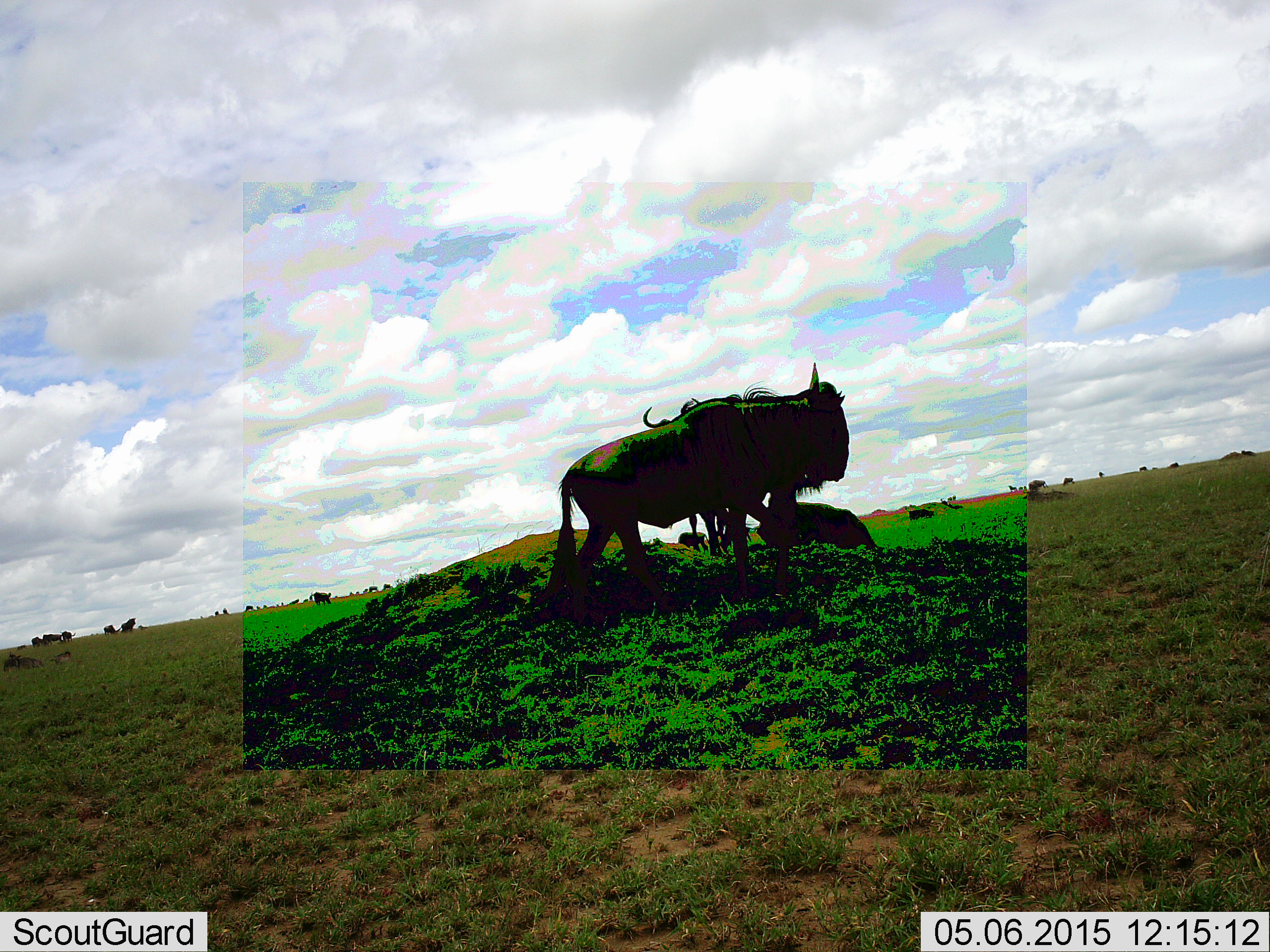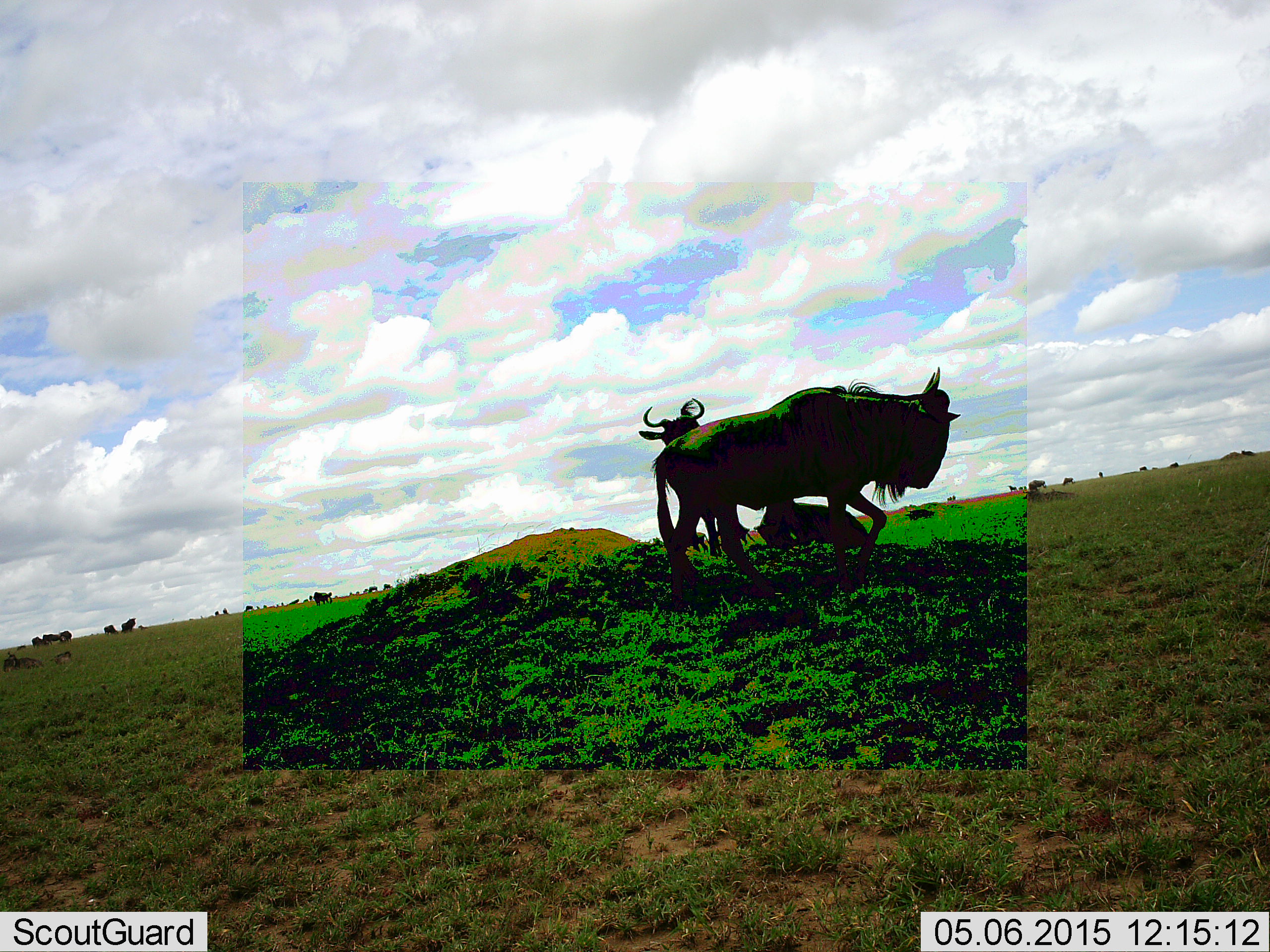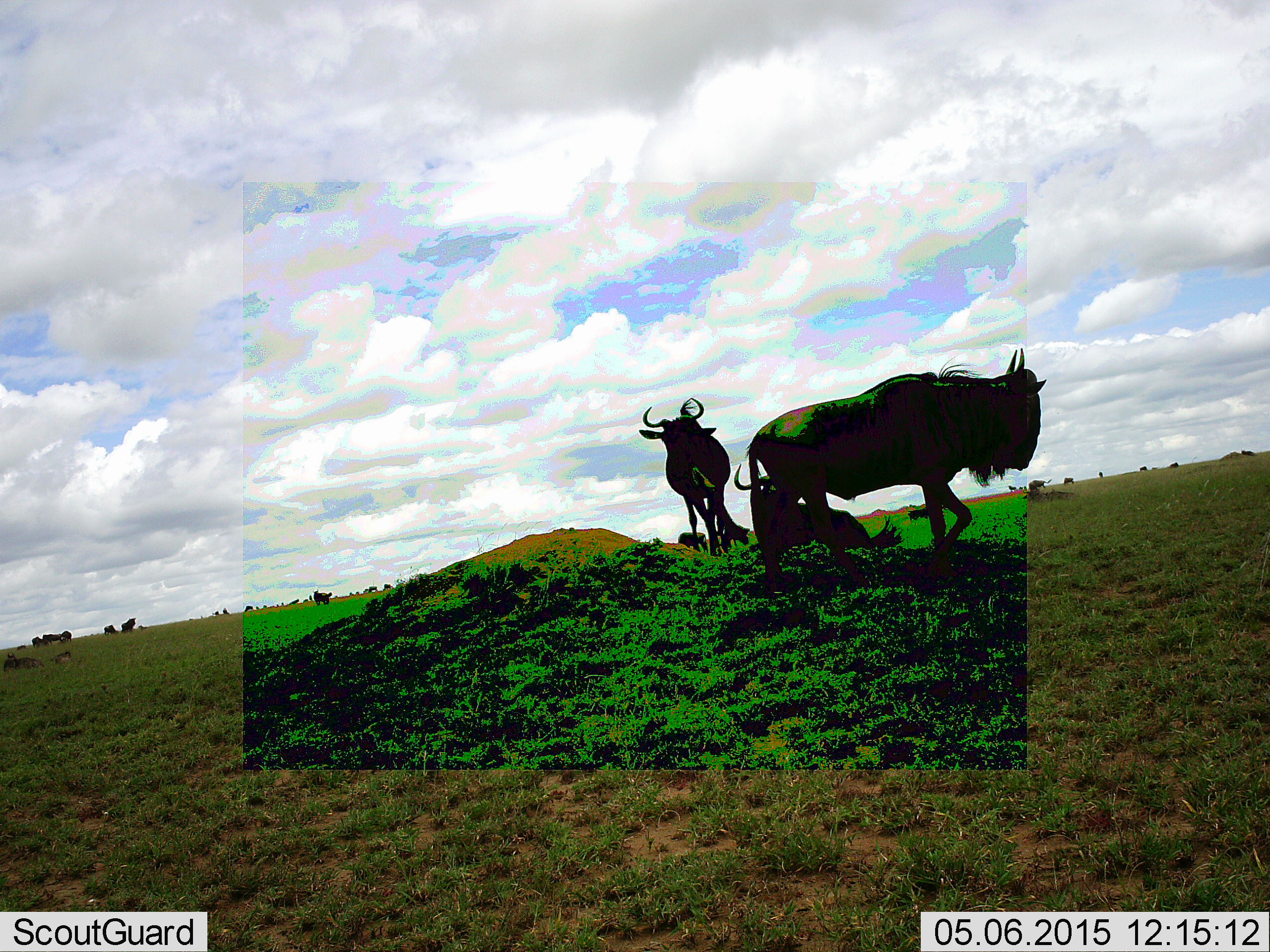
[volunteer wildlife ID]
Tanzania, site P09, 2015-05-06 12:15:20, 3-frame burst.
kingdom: Animalia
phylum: Chordata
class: Mammalia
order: Artiodactyla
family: Bovidae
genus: Connochaetes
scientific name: Connochaetes taurinus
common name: blue wildebeest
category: wildebeest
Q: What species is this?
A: Wildebeest (blue wildebeest) (Connochaetes taurinus).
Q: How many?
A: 11-50.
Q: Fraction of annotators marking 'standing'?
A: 80%.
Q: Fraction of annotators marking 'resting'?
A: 50%.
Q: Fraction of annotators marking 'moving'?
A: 70%.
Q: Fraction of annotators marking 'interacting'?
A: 10%.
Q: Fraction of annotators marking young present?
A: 0%.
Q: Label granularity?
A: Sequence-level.